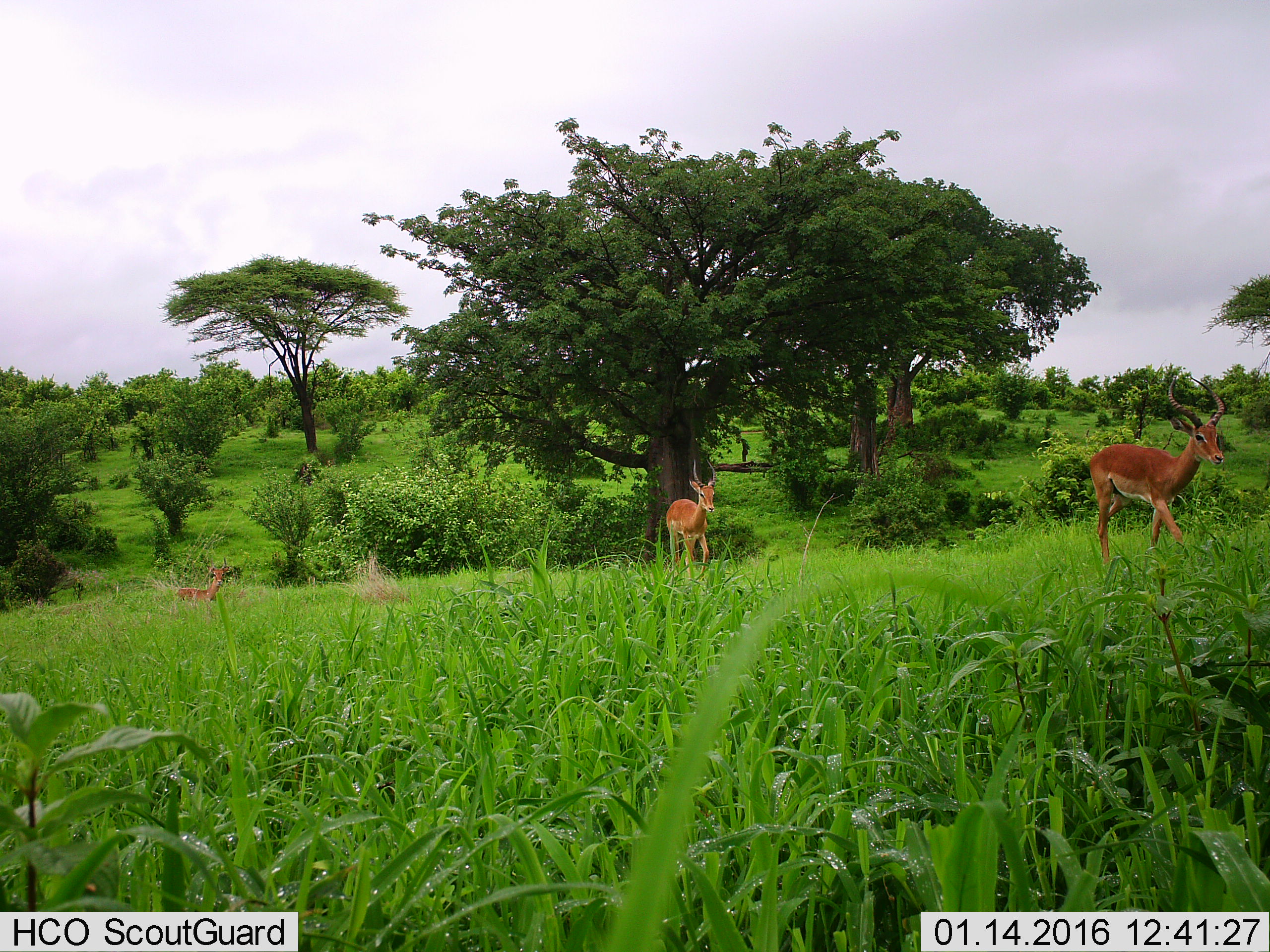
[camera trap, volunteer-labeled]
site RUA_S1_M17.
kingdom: Animalia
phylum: Chordata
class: Mammalia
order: Artiodactyla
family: Bovidae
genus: Aepyceros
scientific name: Aepyceros melampus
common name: impala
Impala (Aepyceros melampus), count 3. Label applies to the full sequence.